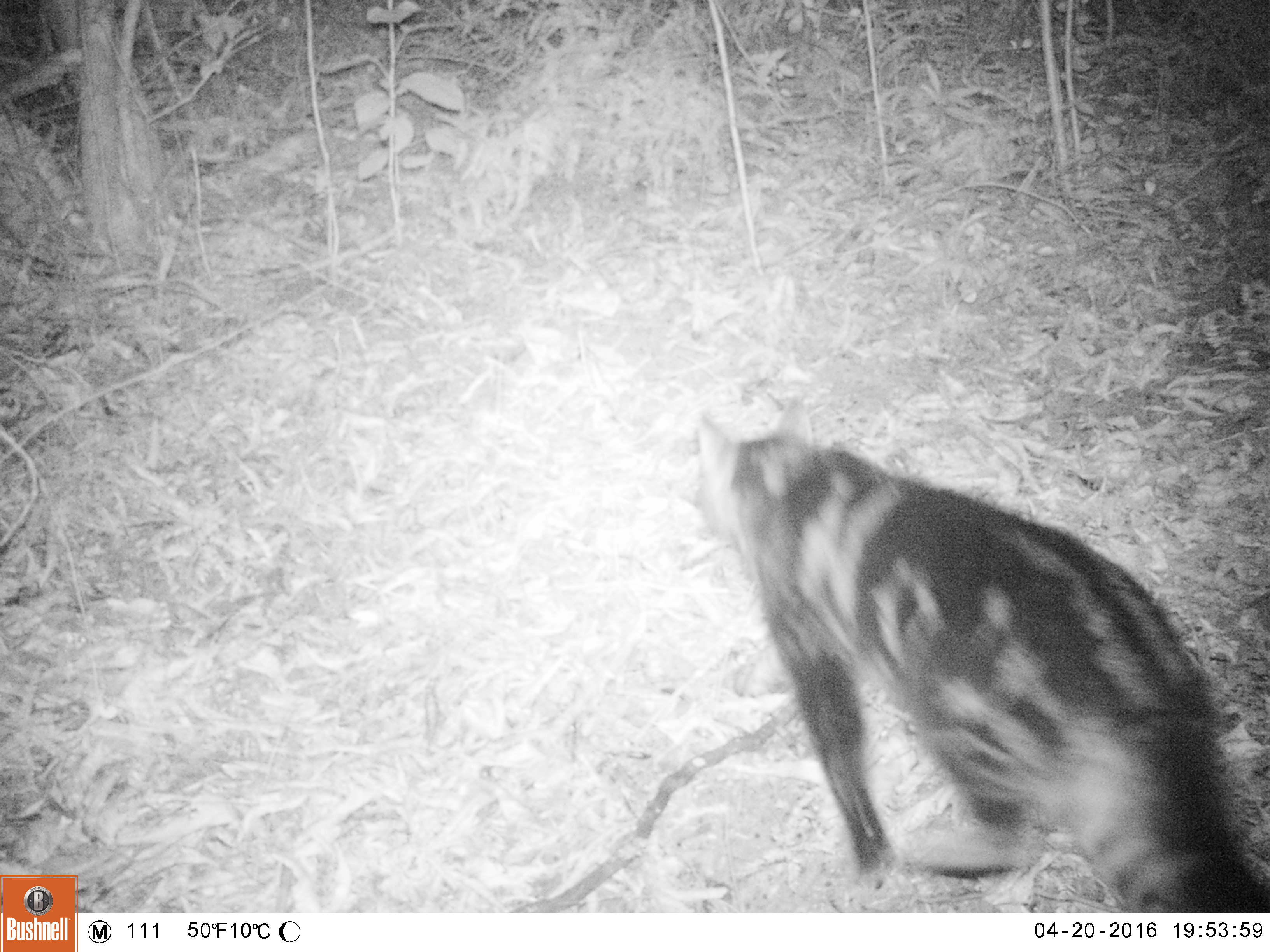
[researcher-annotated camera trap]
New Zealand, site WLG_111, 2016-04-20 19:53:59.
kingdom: Animalia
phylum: Chordata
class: Mammalia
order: Carnivora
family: Felidae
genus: Felis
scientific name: Felis catus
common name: domestic cat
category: cat